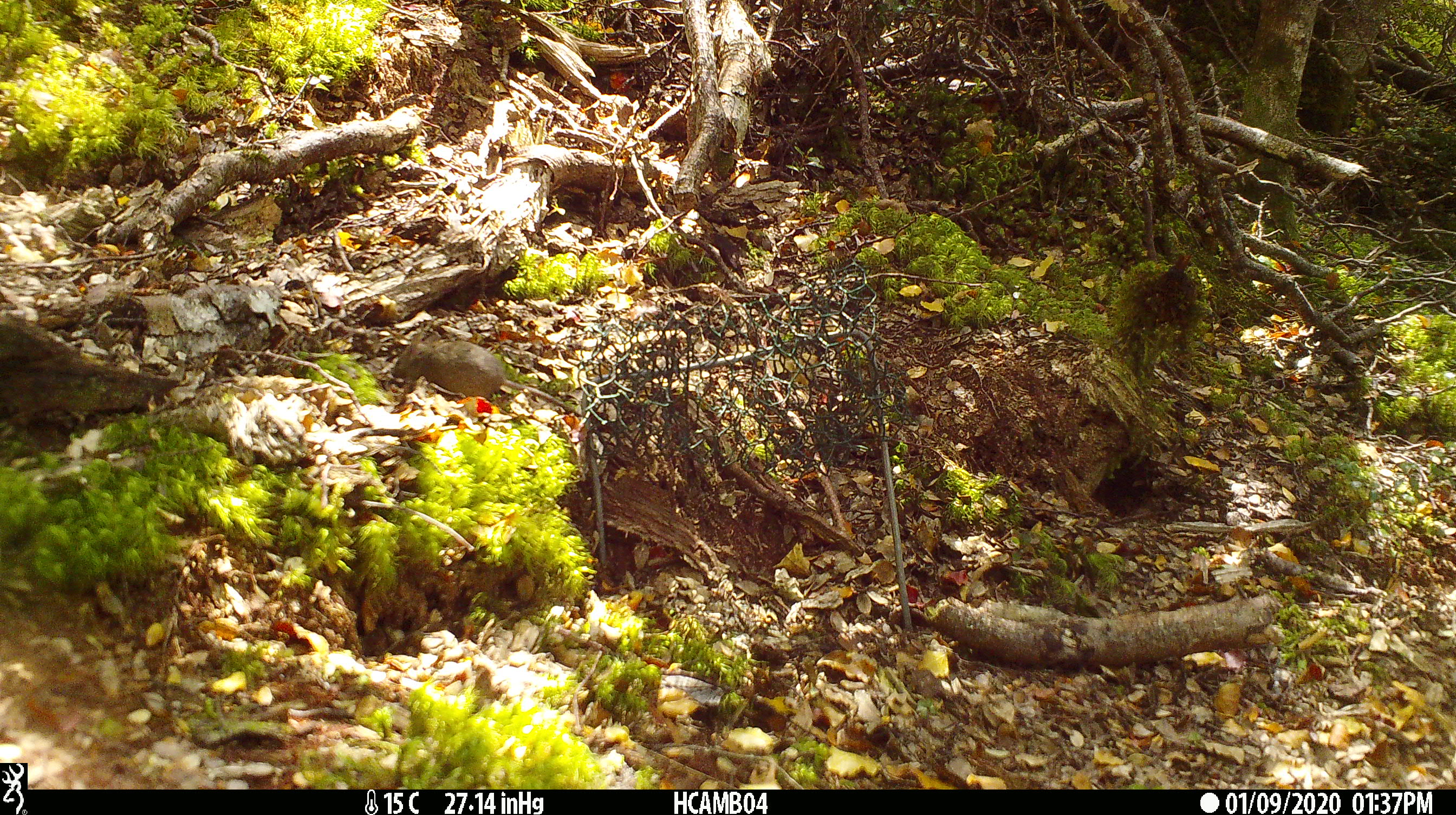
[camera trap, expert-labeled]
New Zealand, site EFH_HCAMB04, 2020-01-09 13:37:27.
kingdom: Animalia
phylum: Chordata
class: Mammalia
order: Rodentia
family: Muridae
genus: Mus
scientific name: Mus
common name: mouse